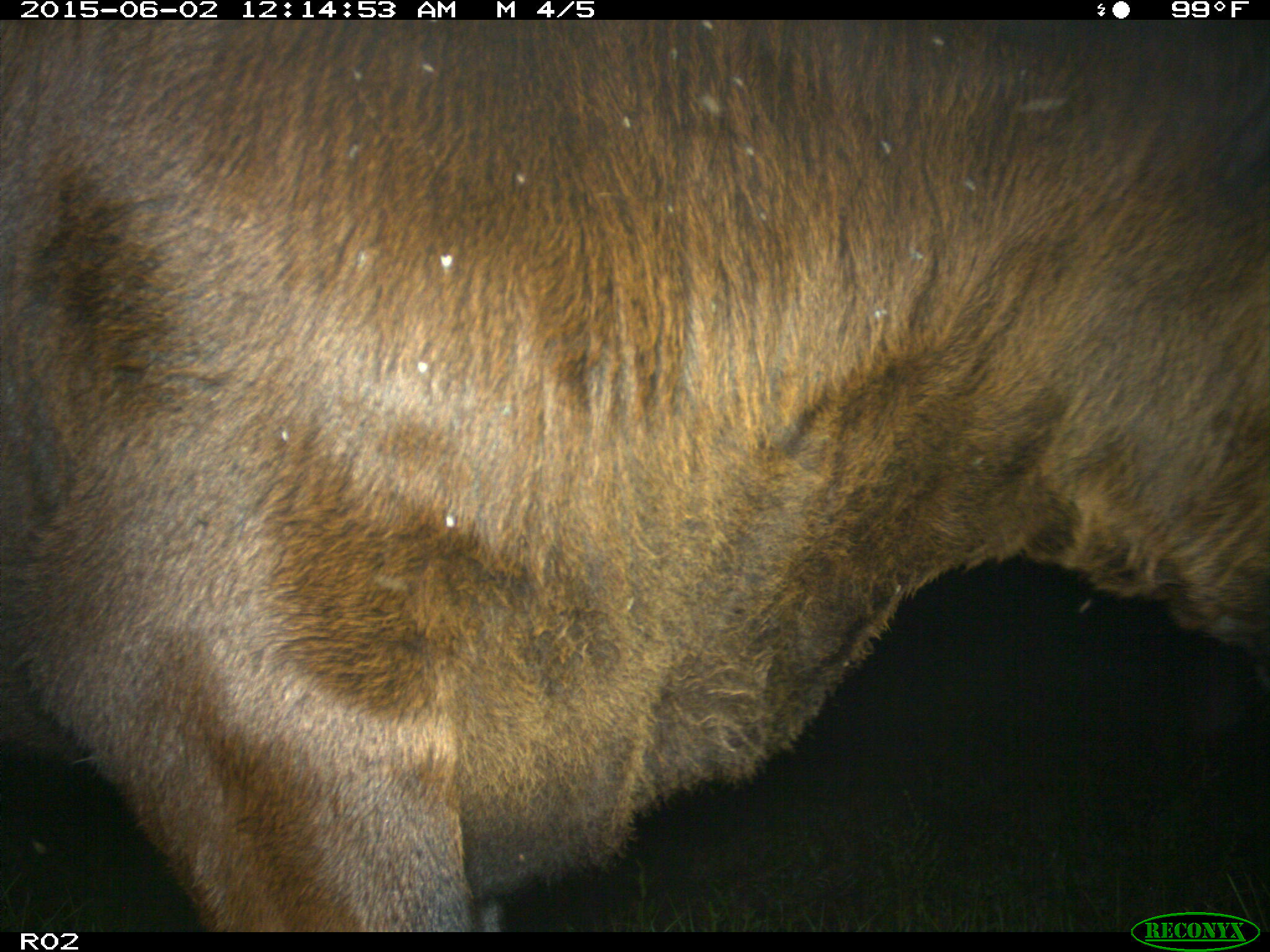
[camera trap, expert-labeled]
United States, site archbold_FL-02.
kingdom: Animalia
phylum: Chordata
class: Mammalia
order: Artiodactyla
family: Bovidae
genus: Bos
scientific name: Bos taurus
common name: domestic cow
Bos taurus (domestic cow).